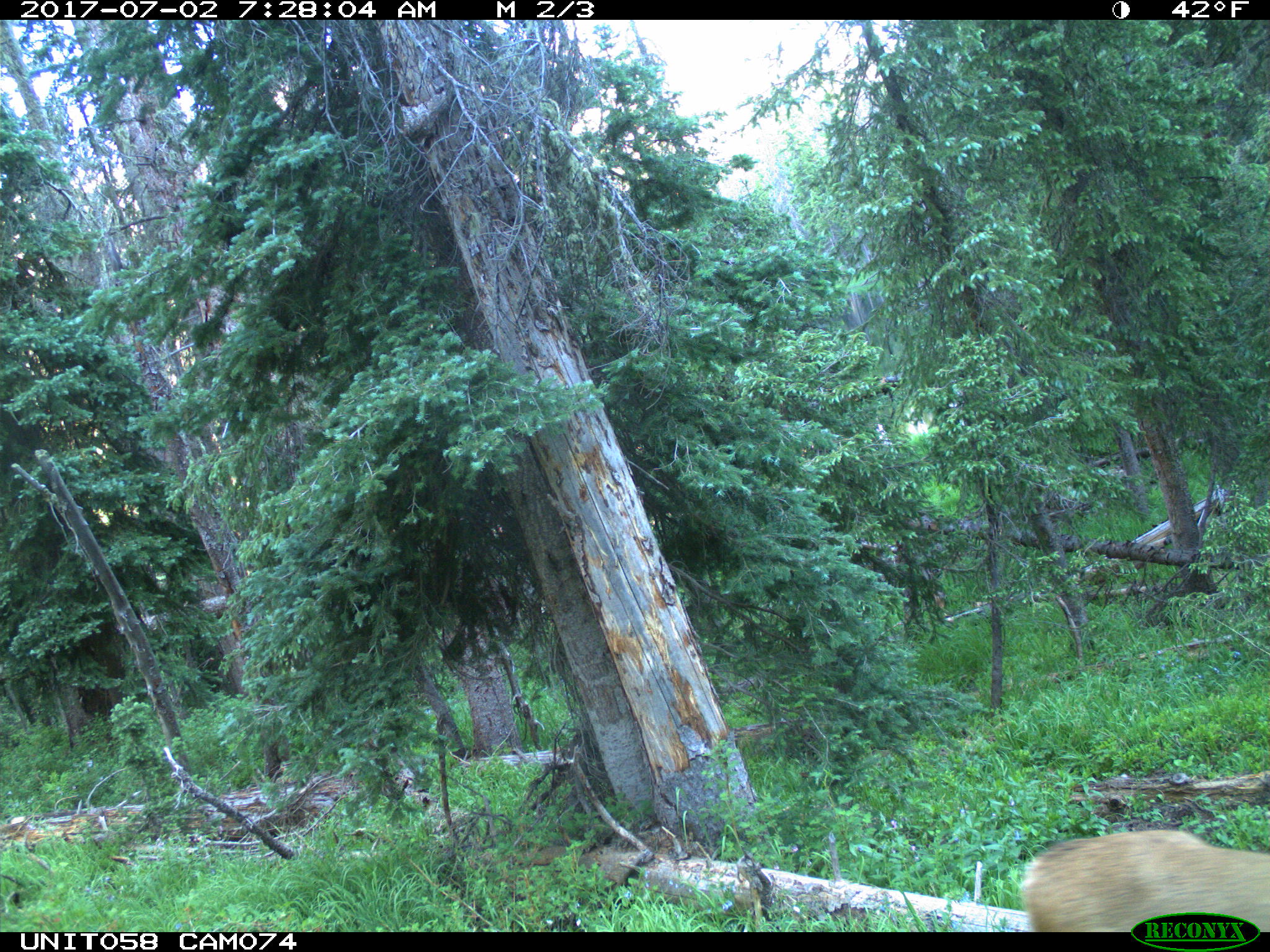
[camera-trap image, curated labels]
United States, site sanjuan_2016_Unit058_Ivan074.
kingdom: Animalia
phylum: Chordata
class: Mammalia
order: Artiodactyla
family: Cervidae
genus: Odocoileus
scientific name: Odocoileus hemionus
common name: mule deer